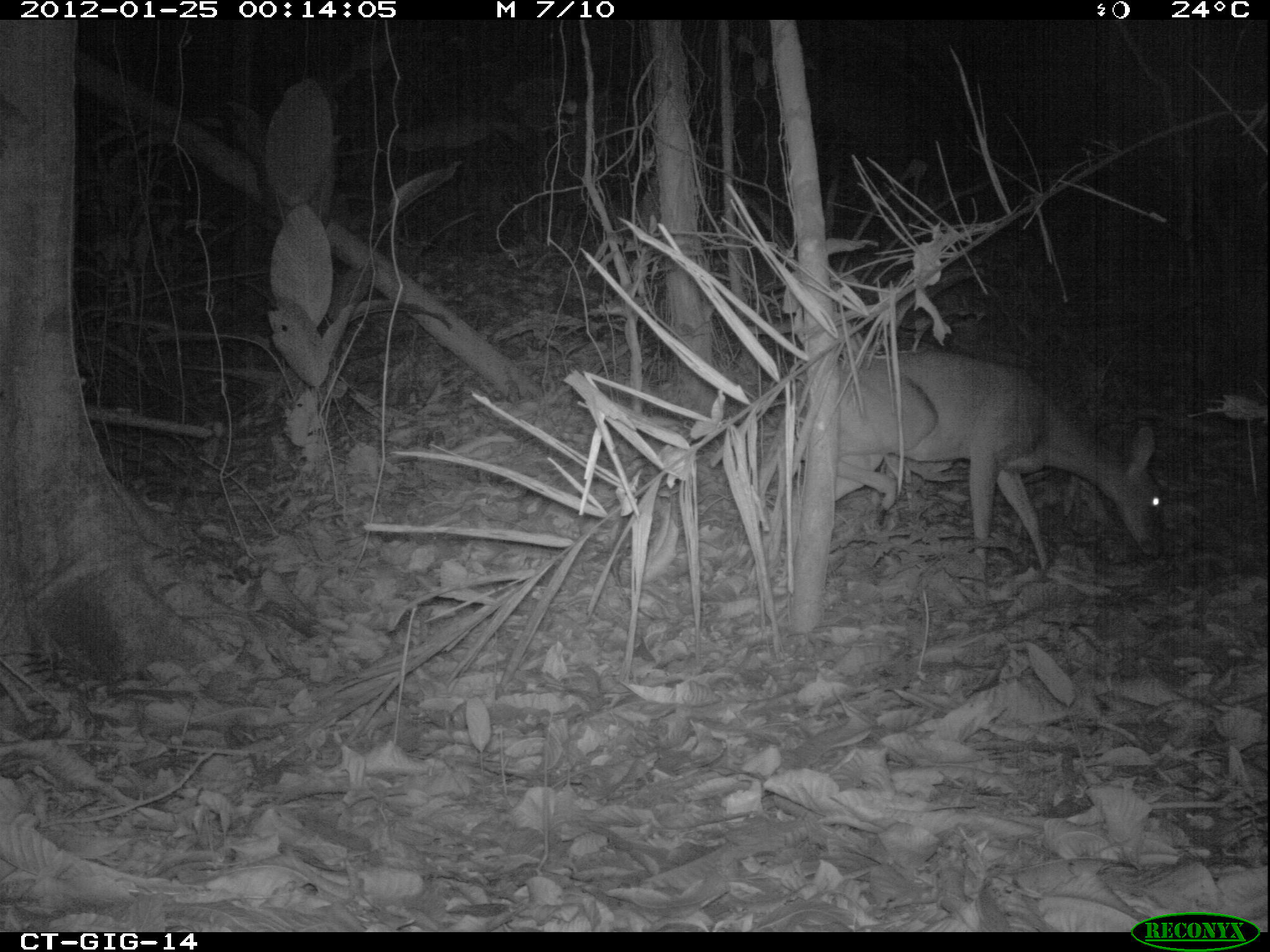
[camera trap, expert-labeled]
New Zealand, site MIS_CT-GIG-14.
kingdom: Animalia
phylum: Chordata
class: Mammalia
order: Artiodactyla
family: Cervidae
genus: Odocoileus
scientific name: Odocoileus virginianus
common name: white-tailed deer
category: white tailed deer